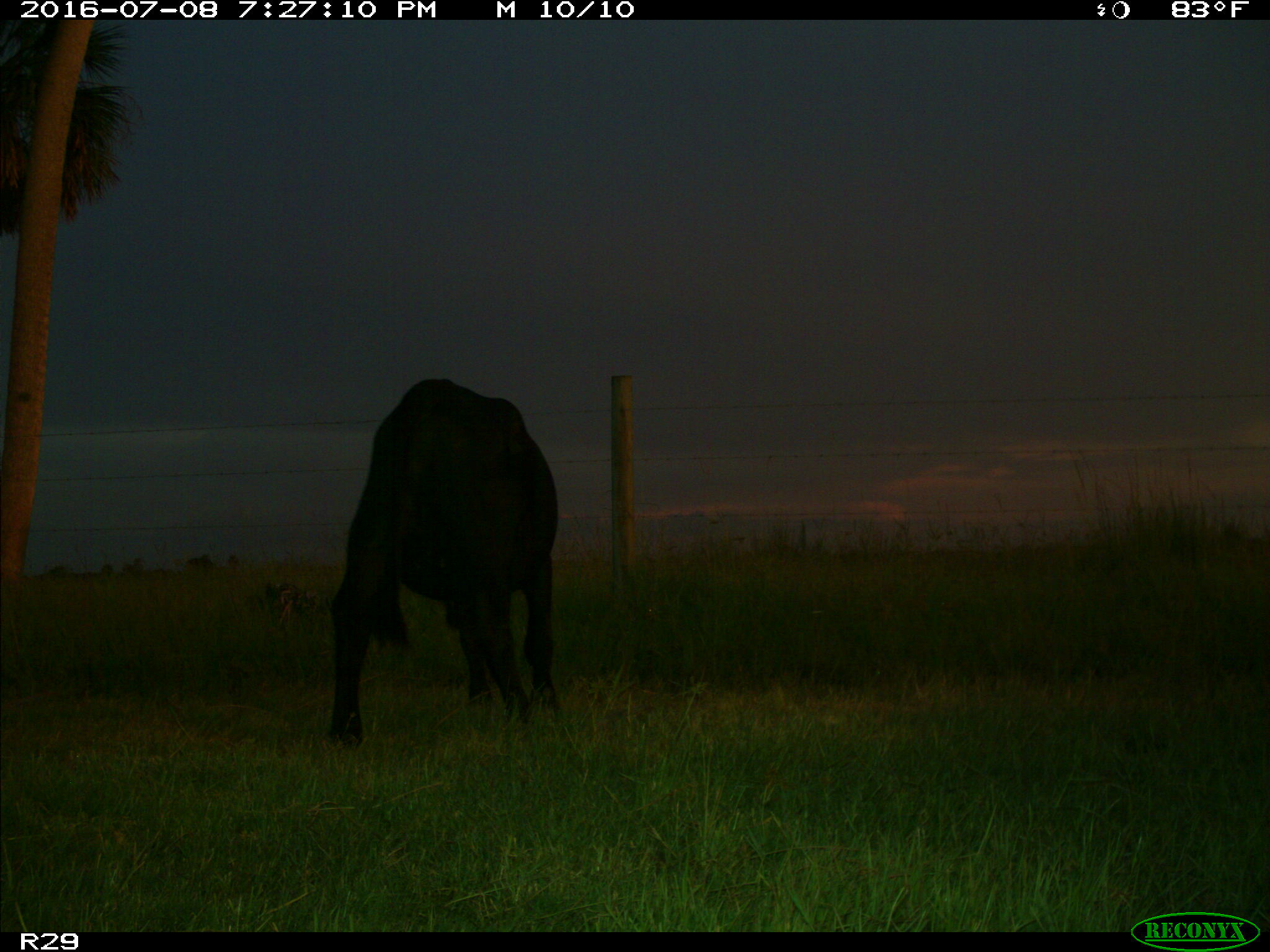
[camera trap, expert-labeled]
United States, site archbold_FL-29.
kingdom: Animalia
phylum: Chordata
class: Mammalia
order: Artiodactyla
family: Bovidae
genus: Bos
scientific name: Bos taurus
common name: domestic cow